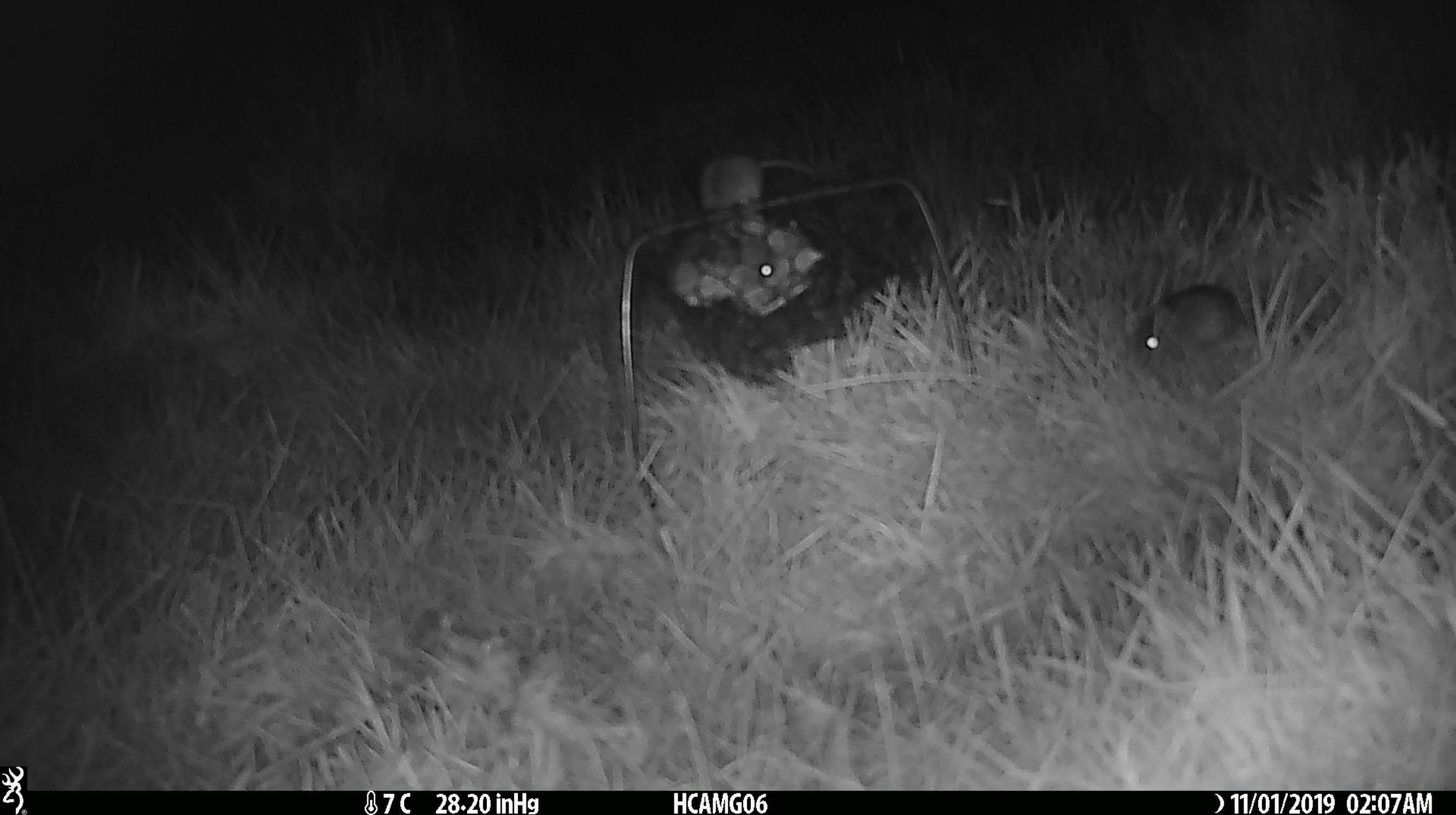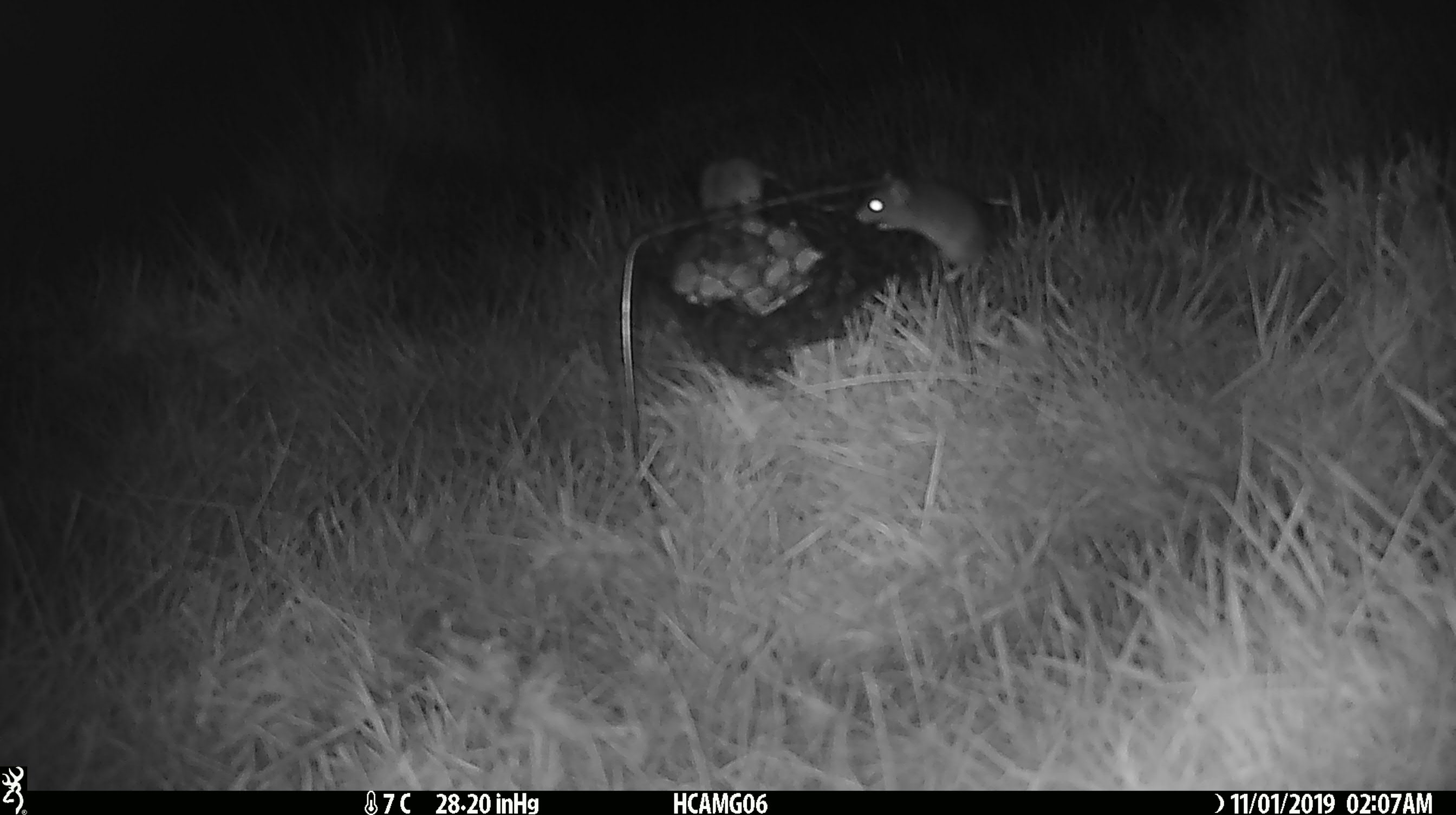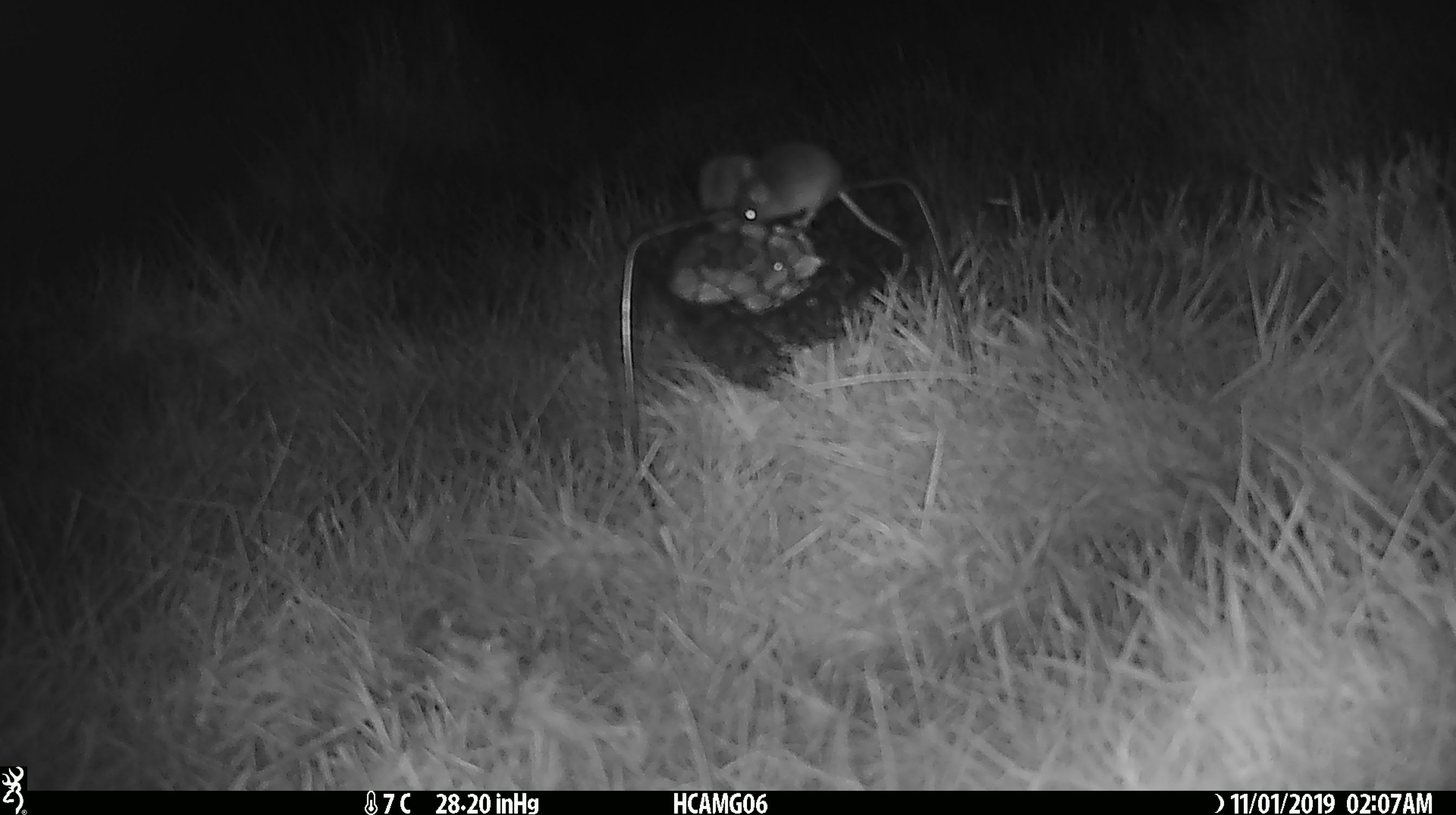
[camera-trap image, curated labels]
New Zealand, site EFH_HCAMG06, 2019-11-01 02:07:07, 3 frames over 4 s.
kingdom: Animalia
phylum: Chordata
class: Mammalia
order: Rodentia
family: Muridae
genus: Mus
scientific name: Mus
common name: mouse